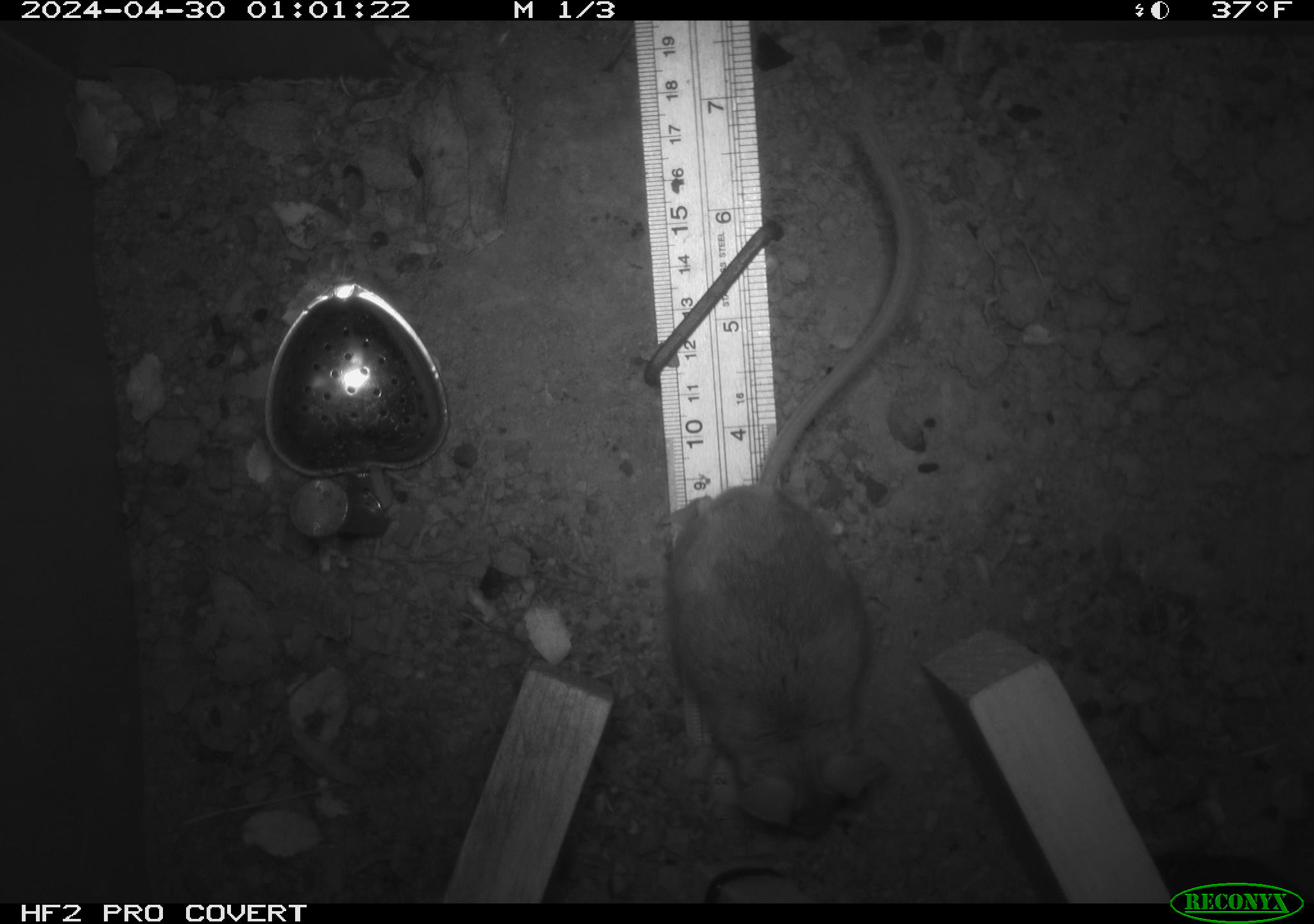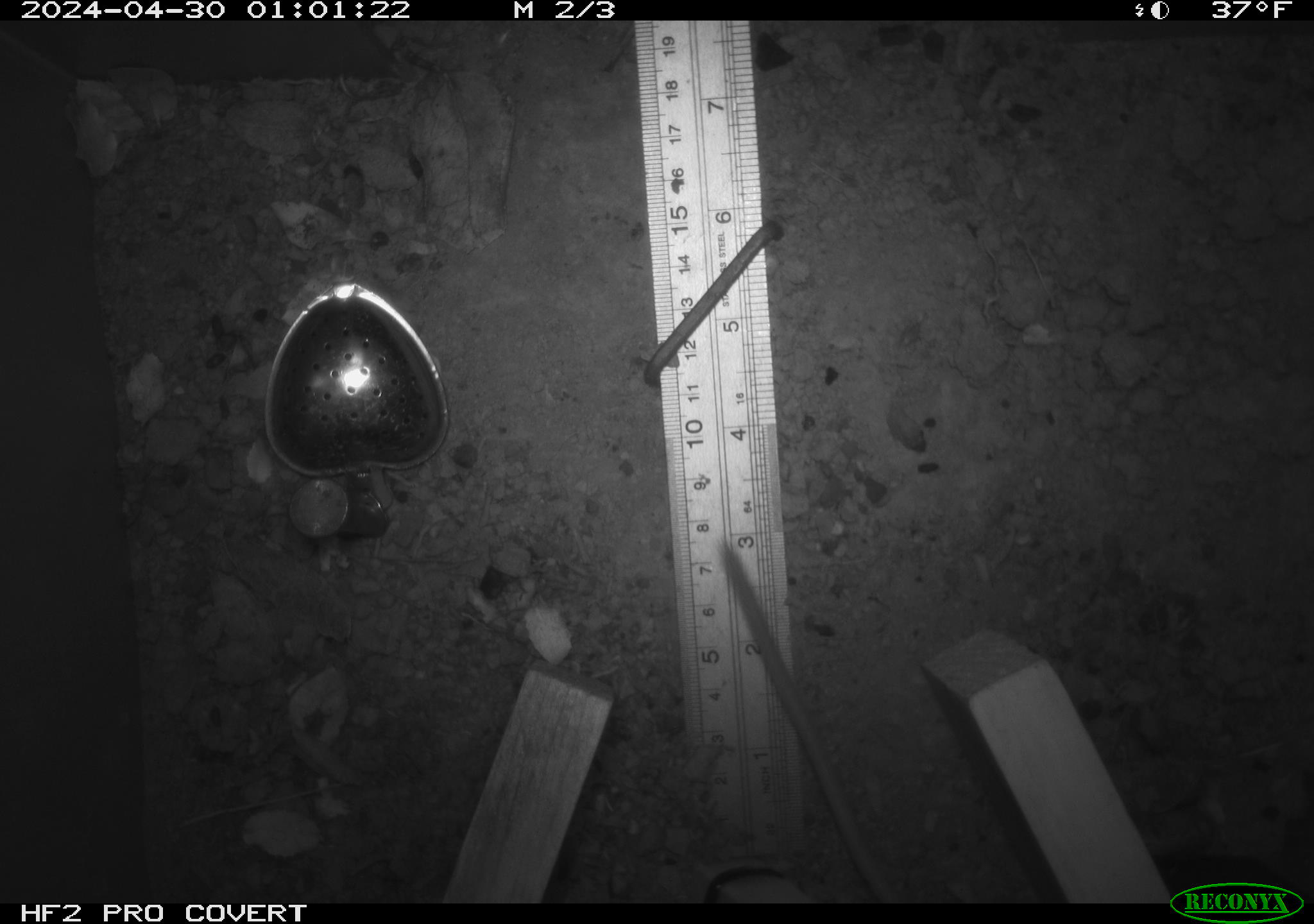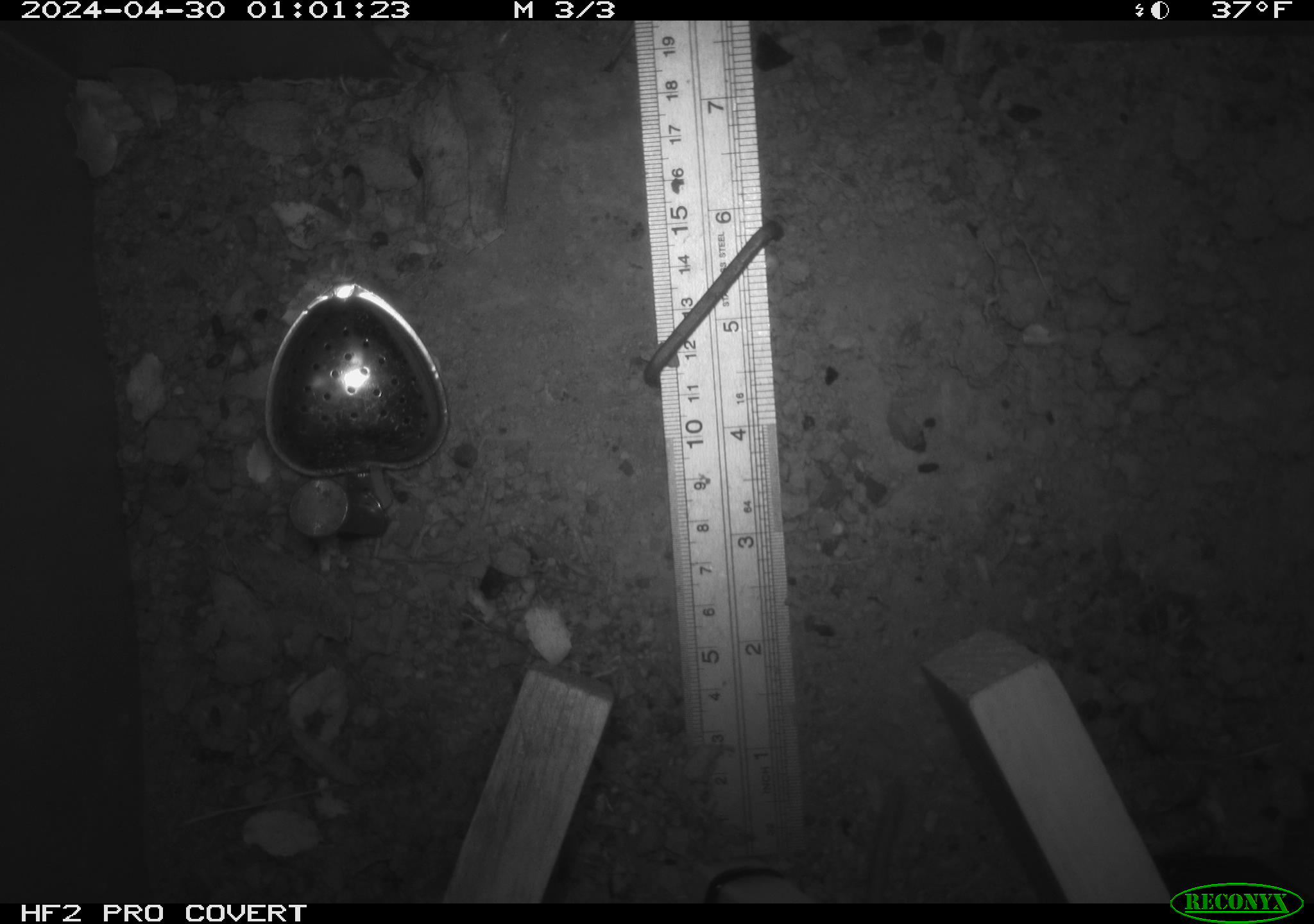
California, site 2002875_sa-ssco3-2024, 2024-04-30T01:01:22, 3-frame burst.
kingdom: Animalia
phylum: Chordata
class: Mammalia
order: Rodentia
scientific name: Rodentia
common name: rodent